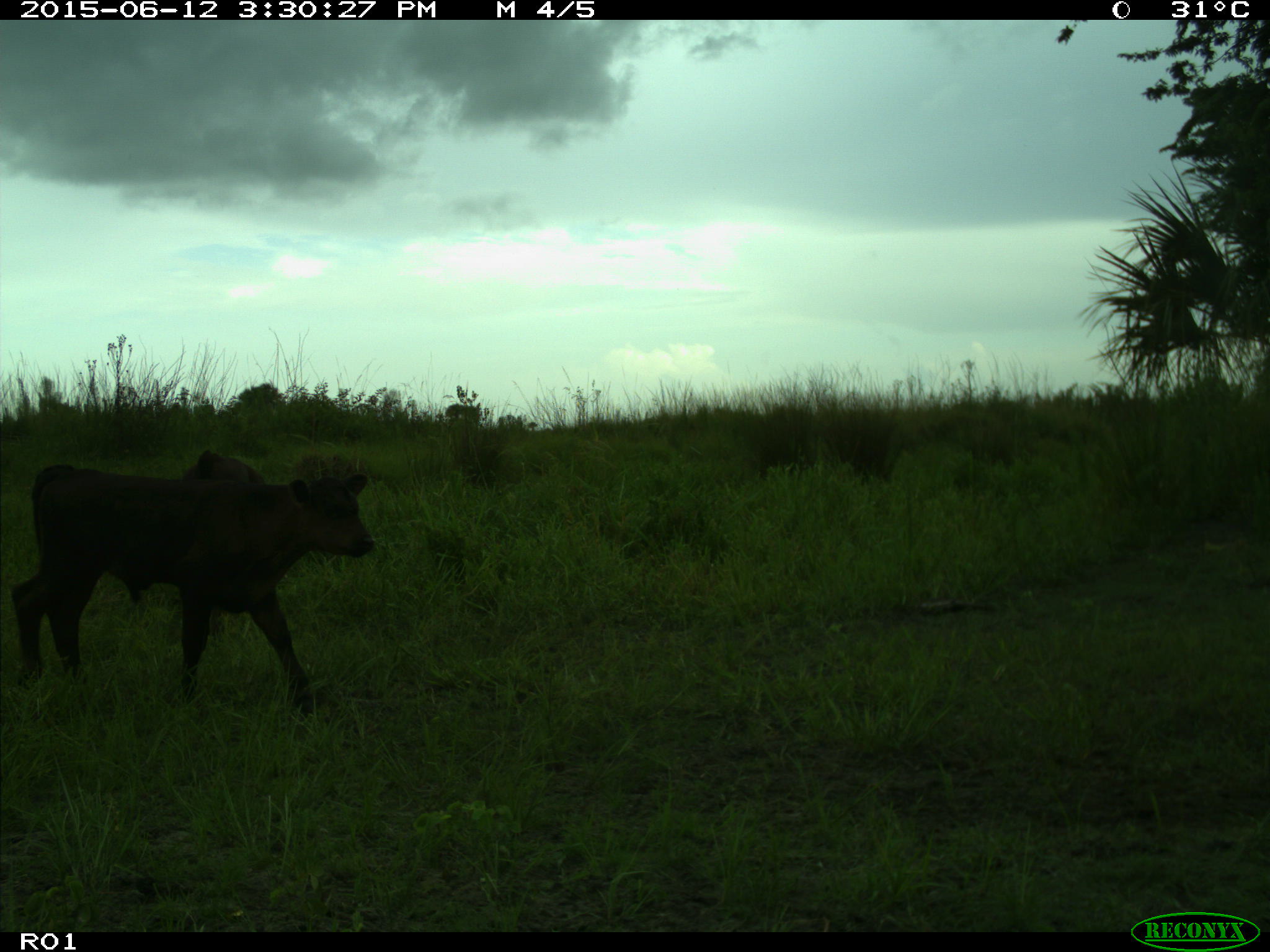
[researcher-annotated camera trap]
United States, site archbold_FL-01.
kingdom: Animalia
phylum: Chordata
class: Mammalia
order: Artiodactyla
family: Bovidae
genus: Bos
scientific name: Bos taurus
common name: domestic cow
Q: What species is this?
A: Bos taurus (domestic cow).